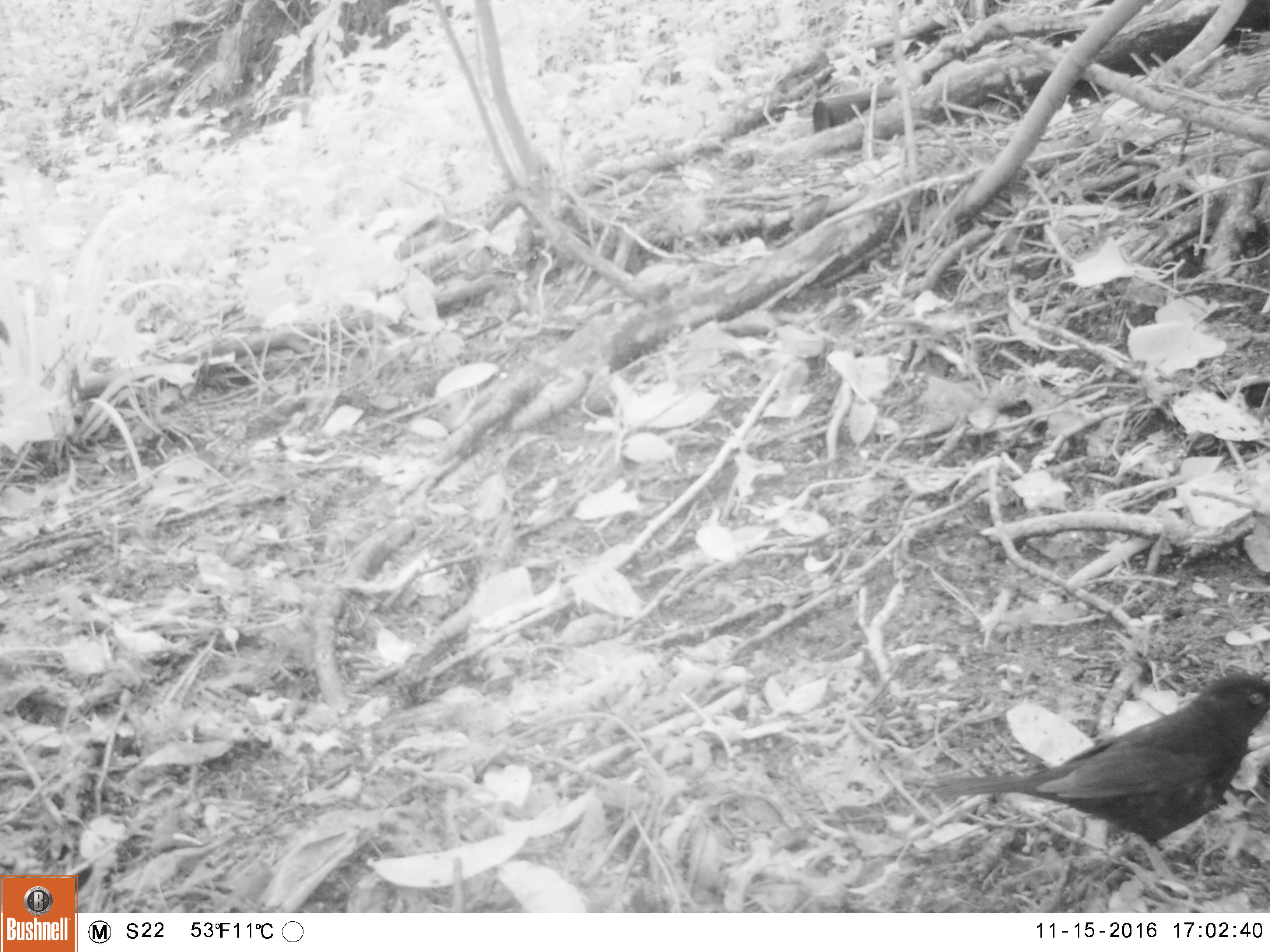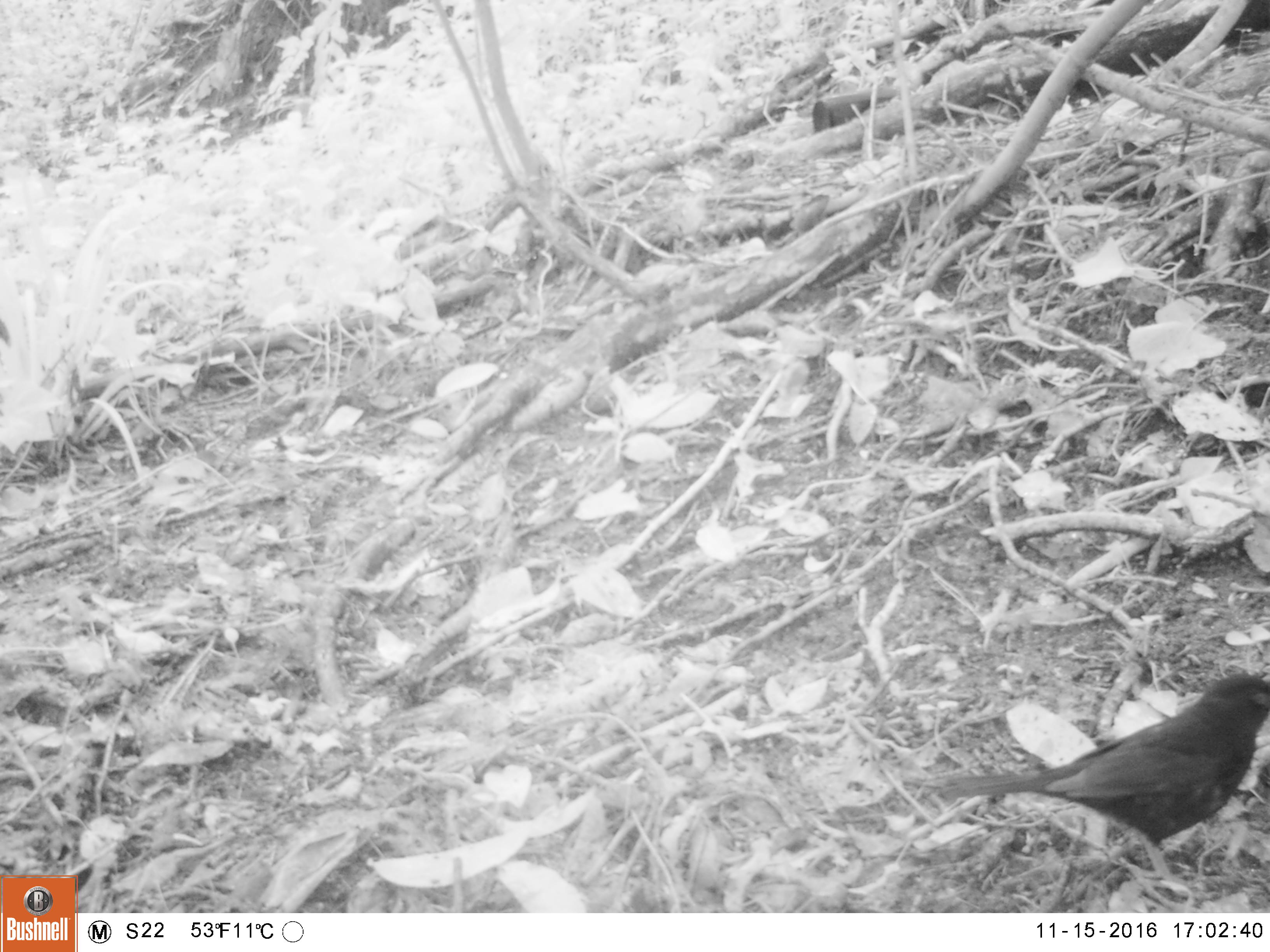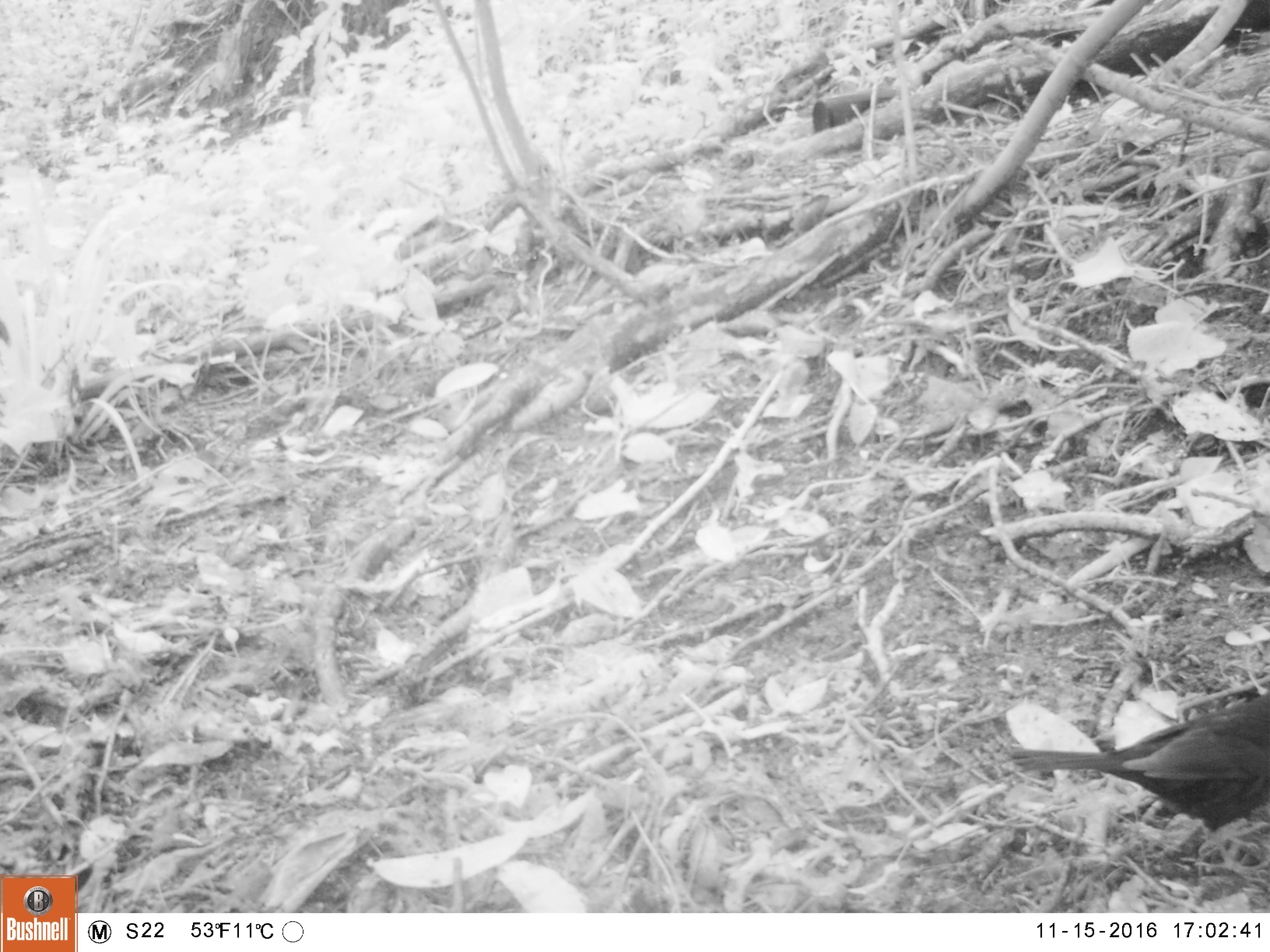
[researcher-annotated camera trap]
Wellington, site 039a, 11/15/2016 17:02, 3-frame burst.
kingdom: Animalia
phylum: Chordata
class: Aves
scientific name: Aves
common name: bird